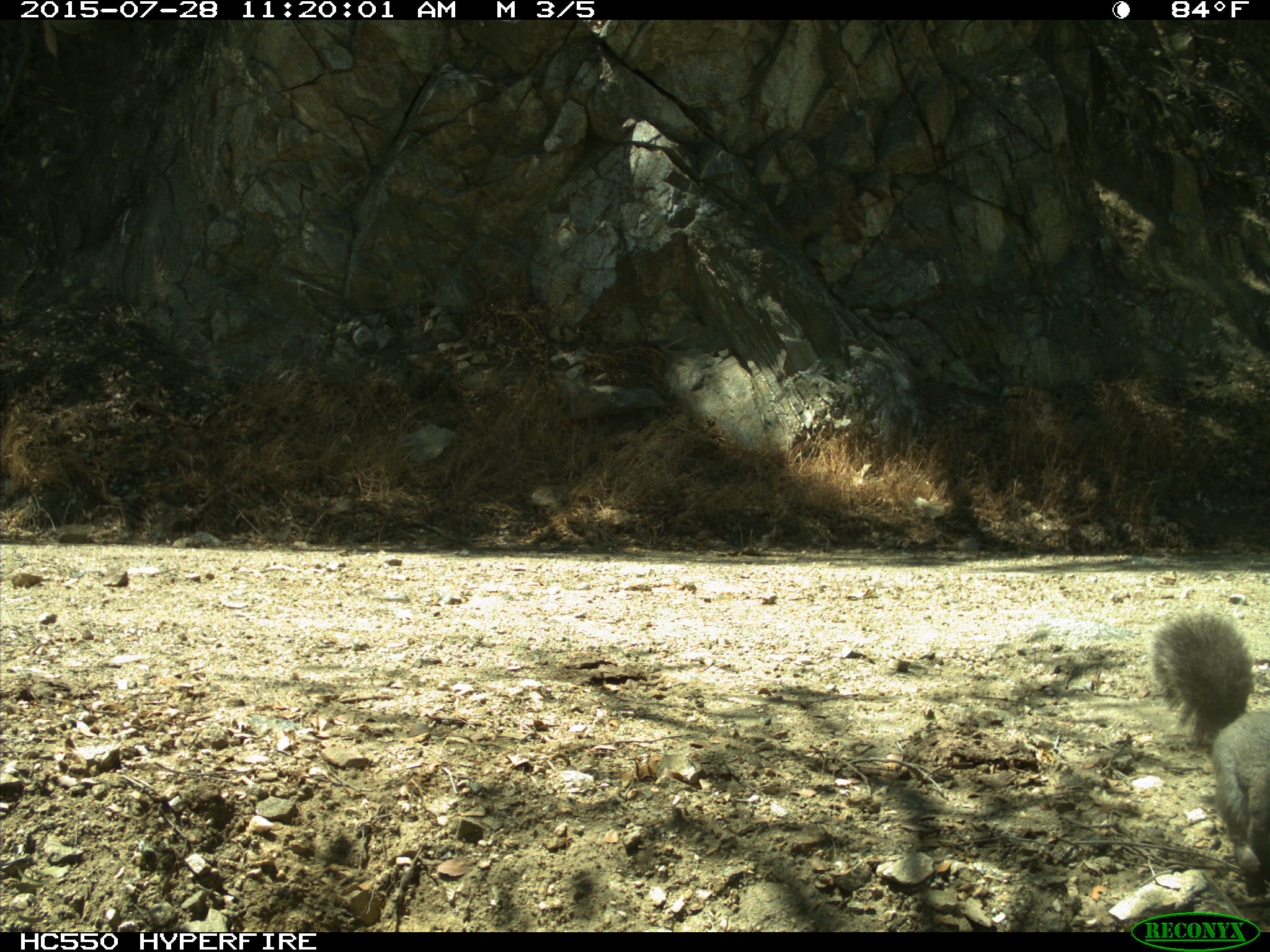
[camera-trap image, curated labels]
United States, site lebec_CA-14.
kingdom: Animalia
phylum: Chordata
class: Mammalia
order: Rodentia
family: Sciuridae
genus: Sciurus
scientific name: Sciurus carolinensis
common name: eastern gray squirrel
Sciurus carolinensis (eastern gray squirrel).